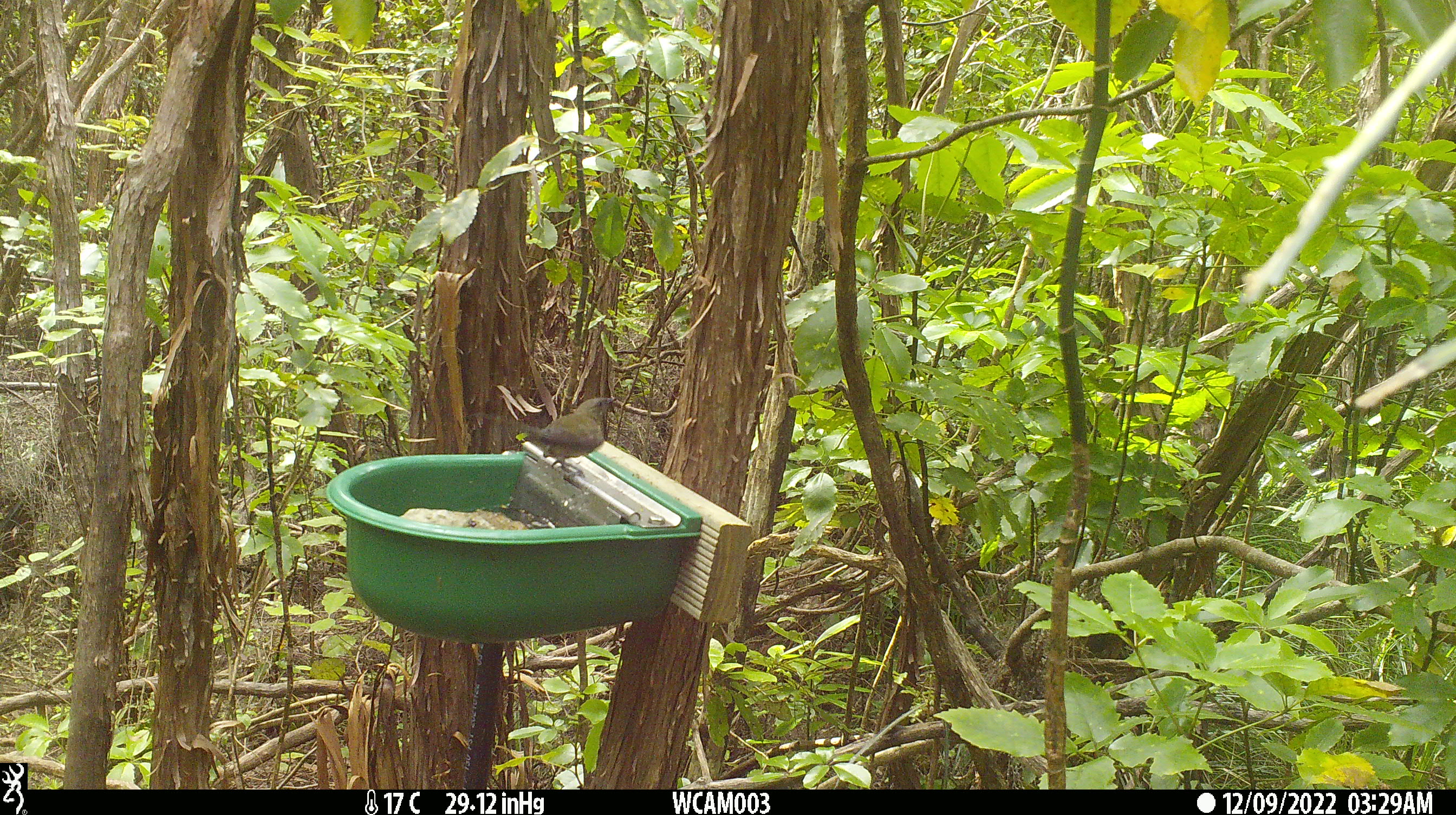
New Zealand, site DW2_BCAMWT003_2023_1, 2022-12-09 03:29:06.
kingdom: Animalia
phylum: Chordata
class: Aves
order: Passeriformes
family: Meliphagidae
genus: Anthornis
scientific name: Anthornis melanura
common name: new zealand bellbird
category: bellbird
Bellbird (new zealand bellbird) (Anthornis melanura).